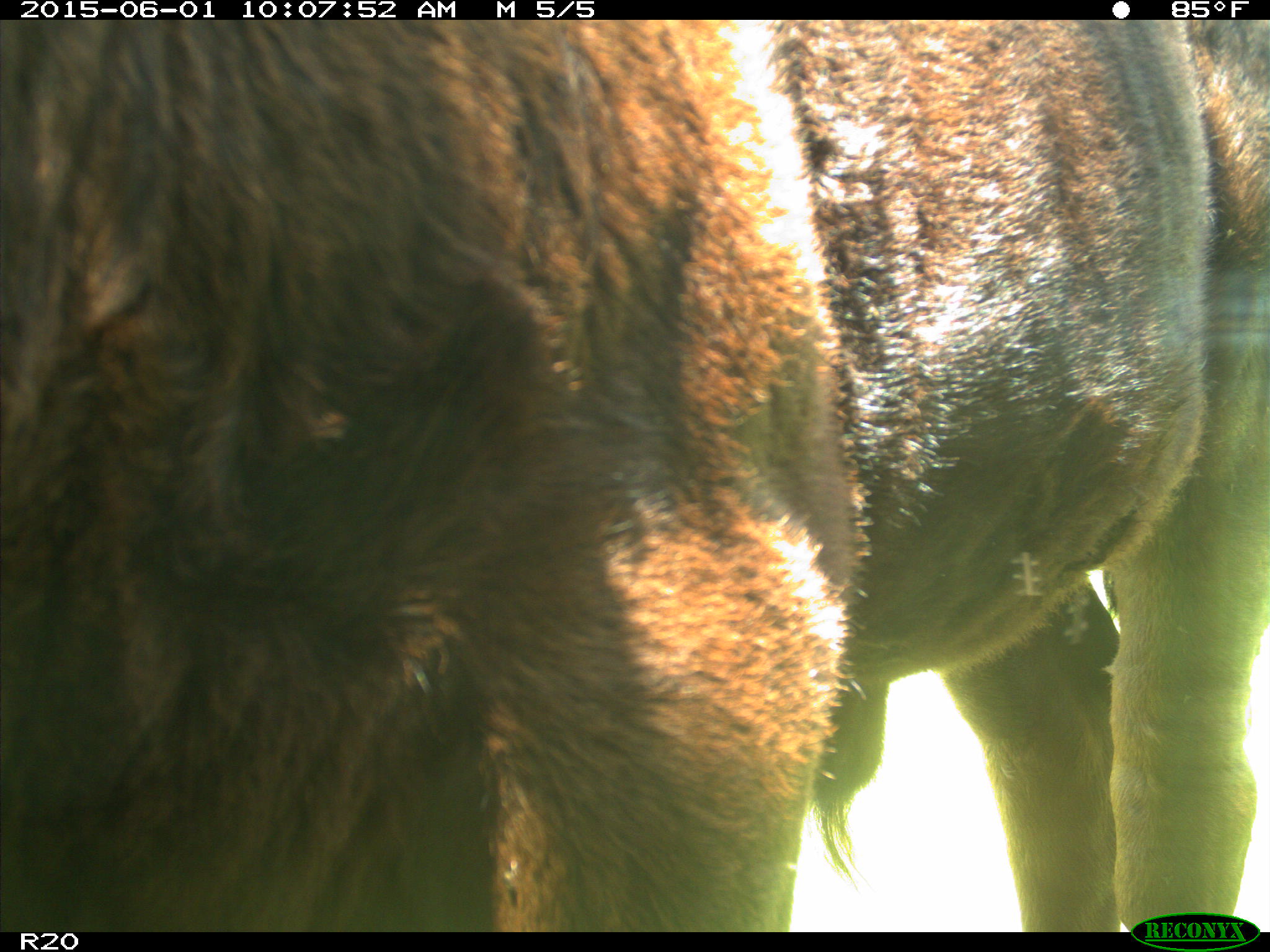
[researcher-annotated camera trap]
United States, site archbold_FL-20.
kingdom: Animalia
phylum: Chordata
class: Mammalia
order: Artiodactyla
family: Bovidae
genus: Bos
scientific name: Bos taurus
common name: domestic cow